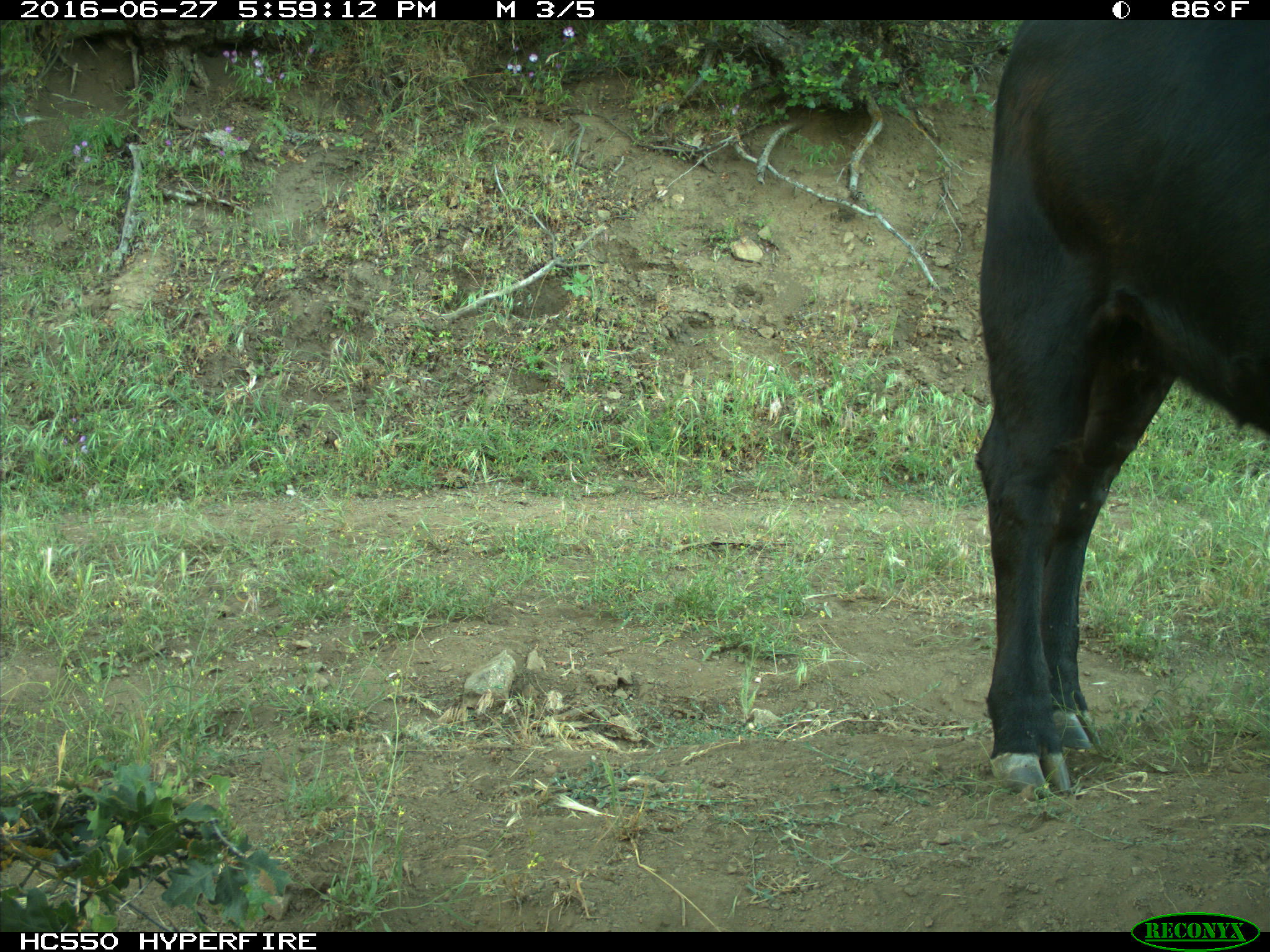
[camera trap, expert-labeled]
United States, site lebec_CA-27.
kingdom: Animalia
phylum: Chordata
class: Mammalia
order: Artiodactyla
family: Bovidae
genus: Bos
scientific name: Bos taurus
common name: domestic cow